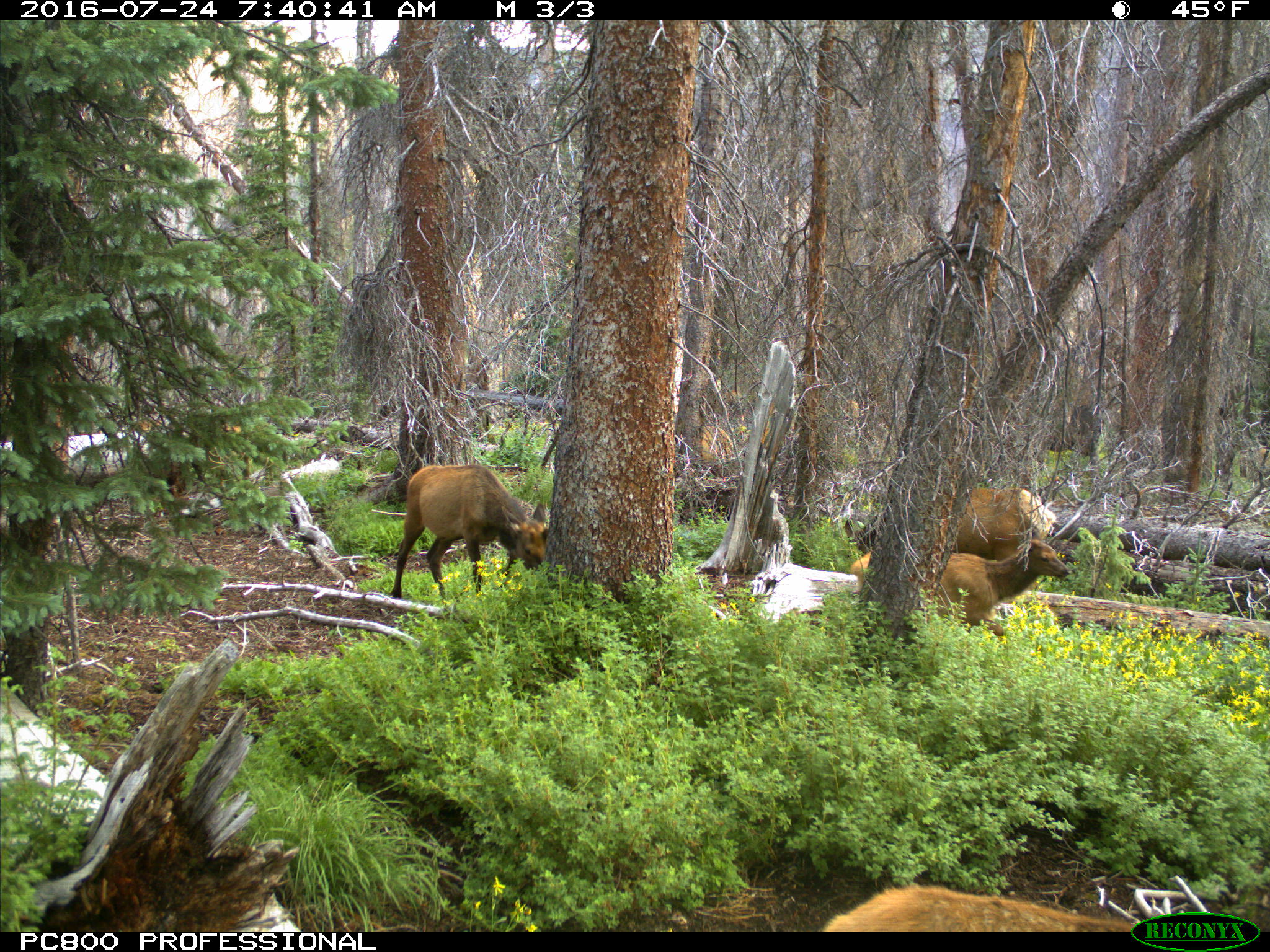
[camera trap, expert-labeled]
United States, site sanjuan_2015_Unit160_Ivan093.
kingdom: Animalia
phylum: Chordata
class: Mammalia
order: Artiodactyla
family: Cervidae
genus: Cervus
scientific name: Cervus elaphus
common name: red deer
Cervus elaphus (red deer).